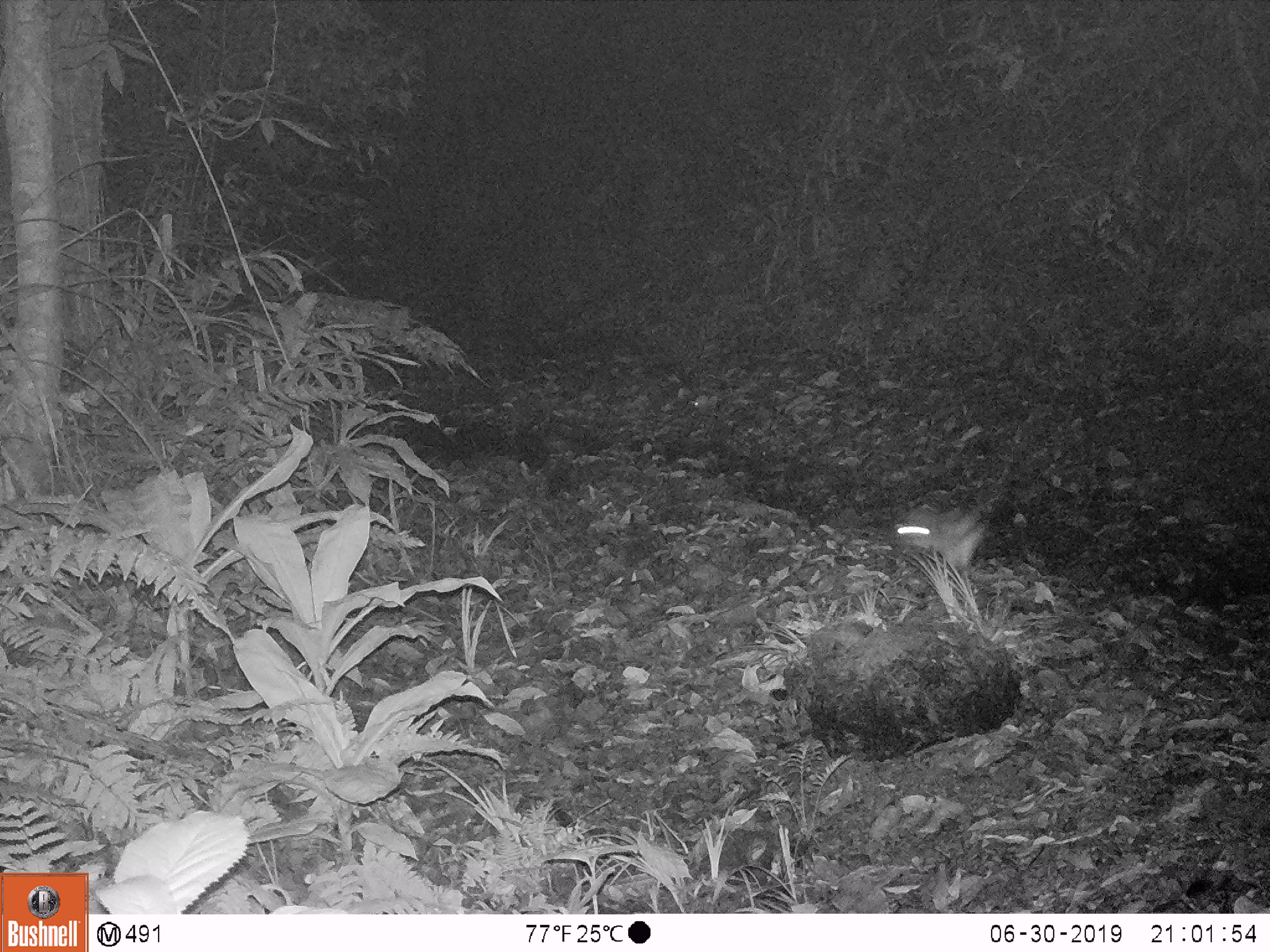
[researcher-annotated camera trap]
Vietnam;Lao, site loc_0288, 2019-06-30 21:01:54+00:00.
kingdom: Animalia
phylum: Chordata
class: Mammalia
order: Lagomorpha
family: Leporidae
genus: Nesolagus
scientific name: Nesolagus timminsi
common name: annamite striped rabbit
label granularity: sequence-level